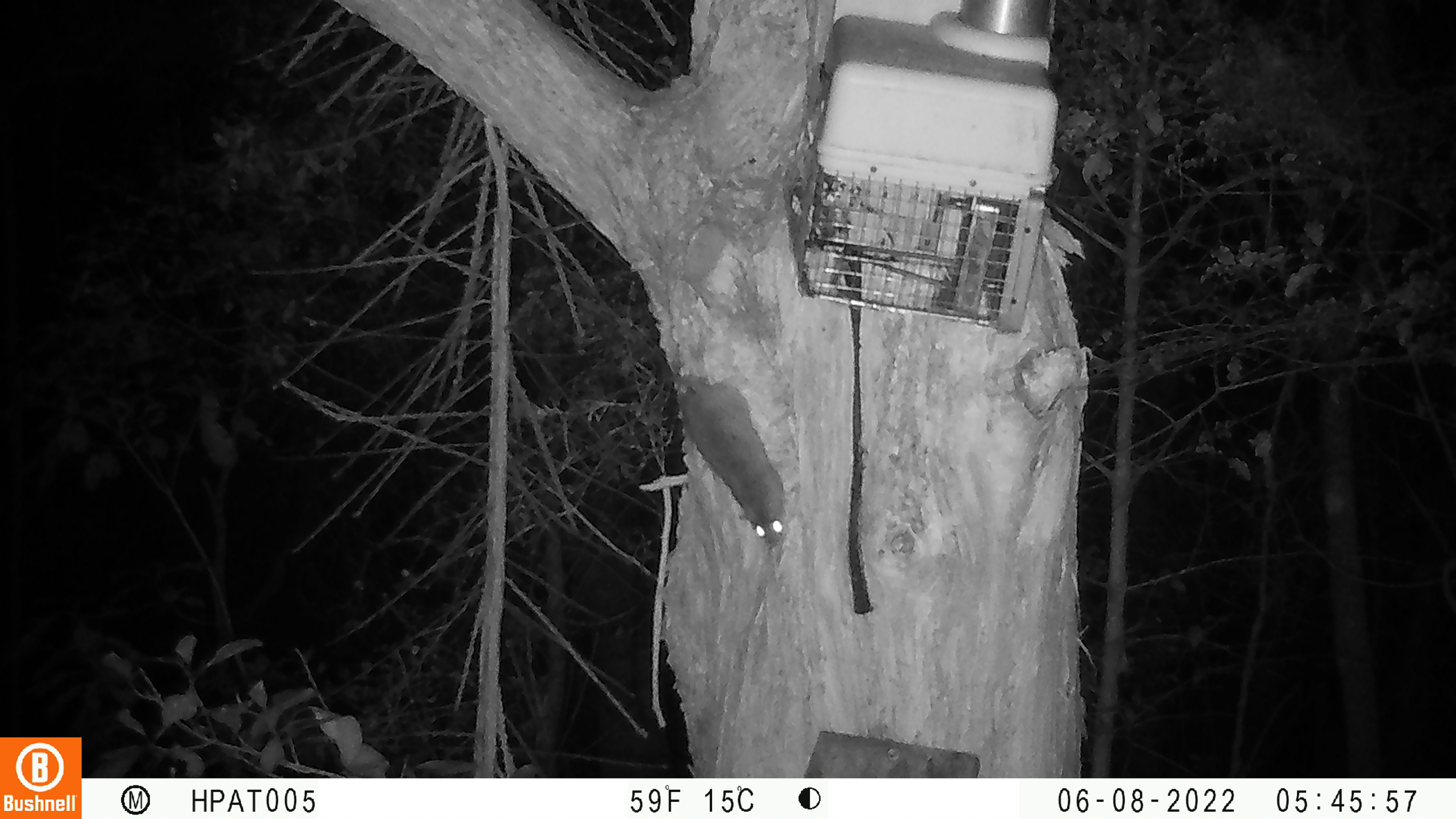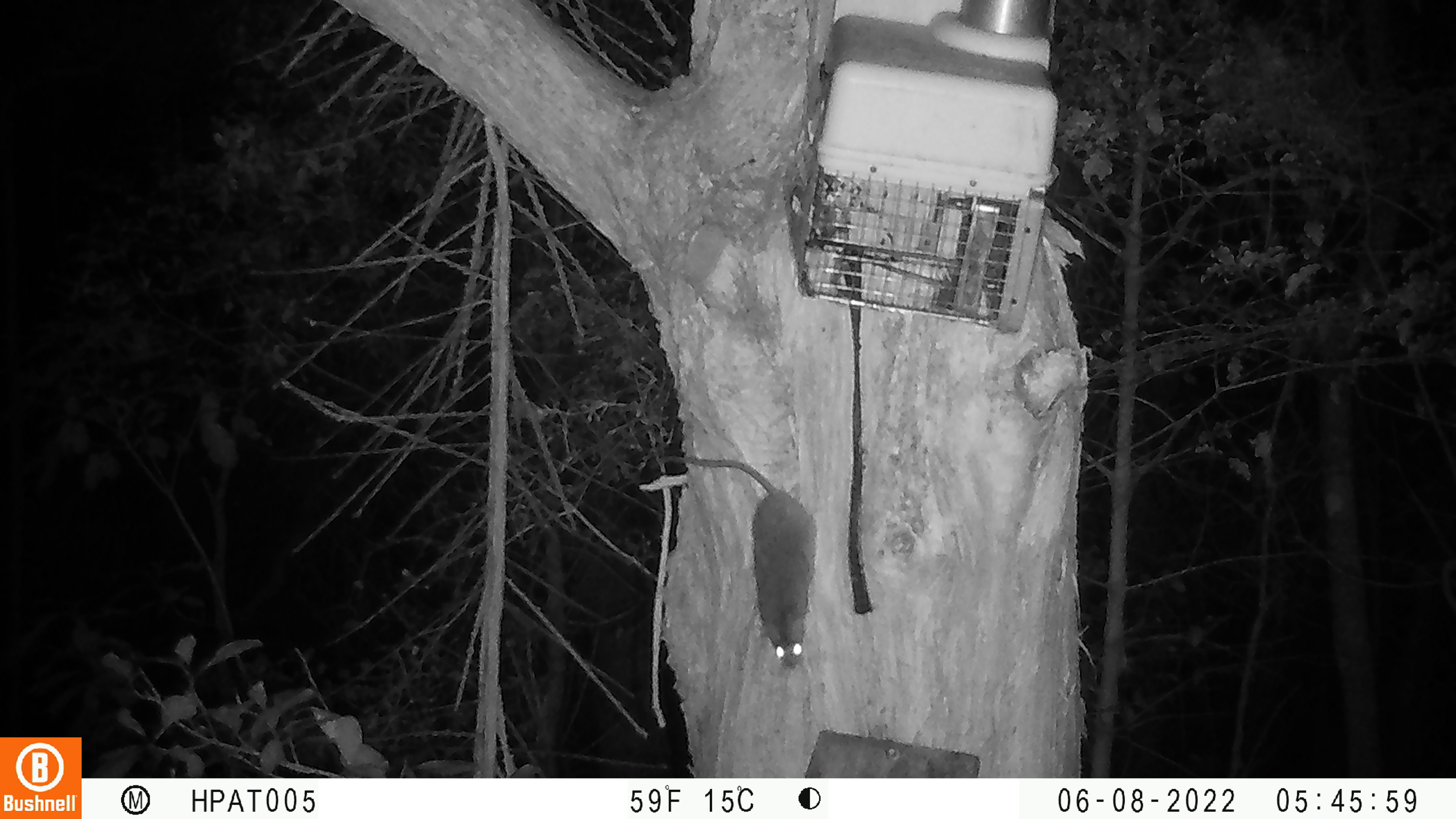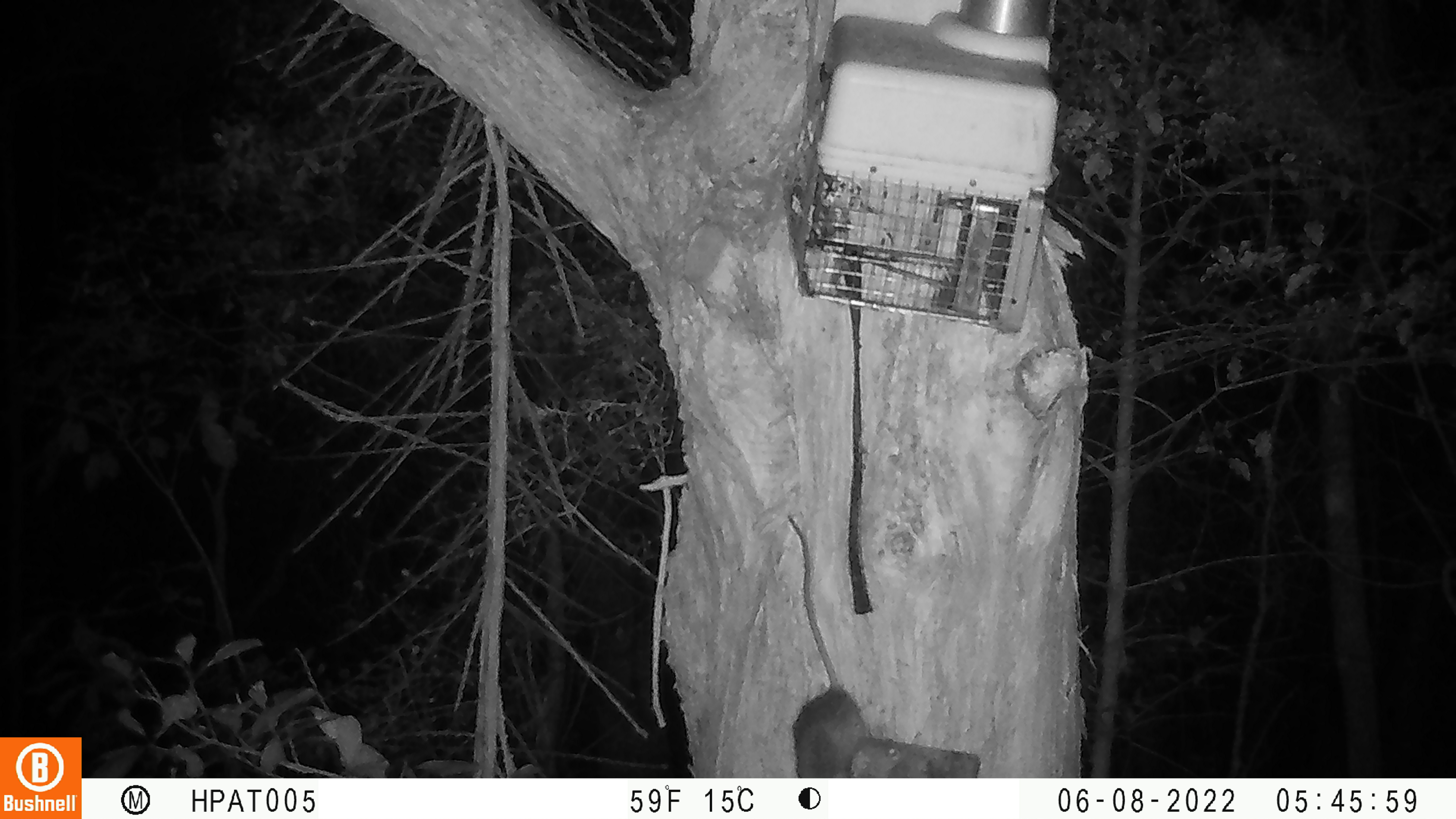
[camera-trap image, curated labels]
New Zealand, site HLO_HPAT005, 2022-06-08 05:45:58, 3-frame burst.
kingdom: Animalia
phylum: Chordata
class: Mammalia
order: Rodentia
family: Muridae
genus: Rattus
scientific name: Rattus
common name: rat